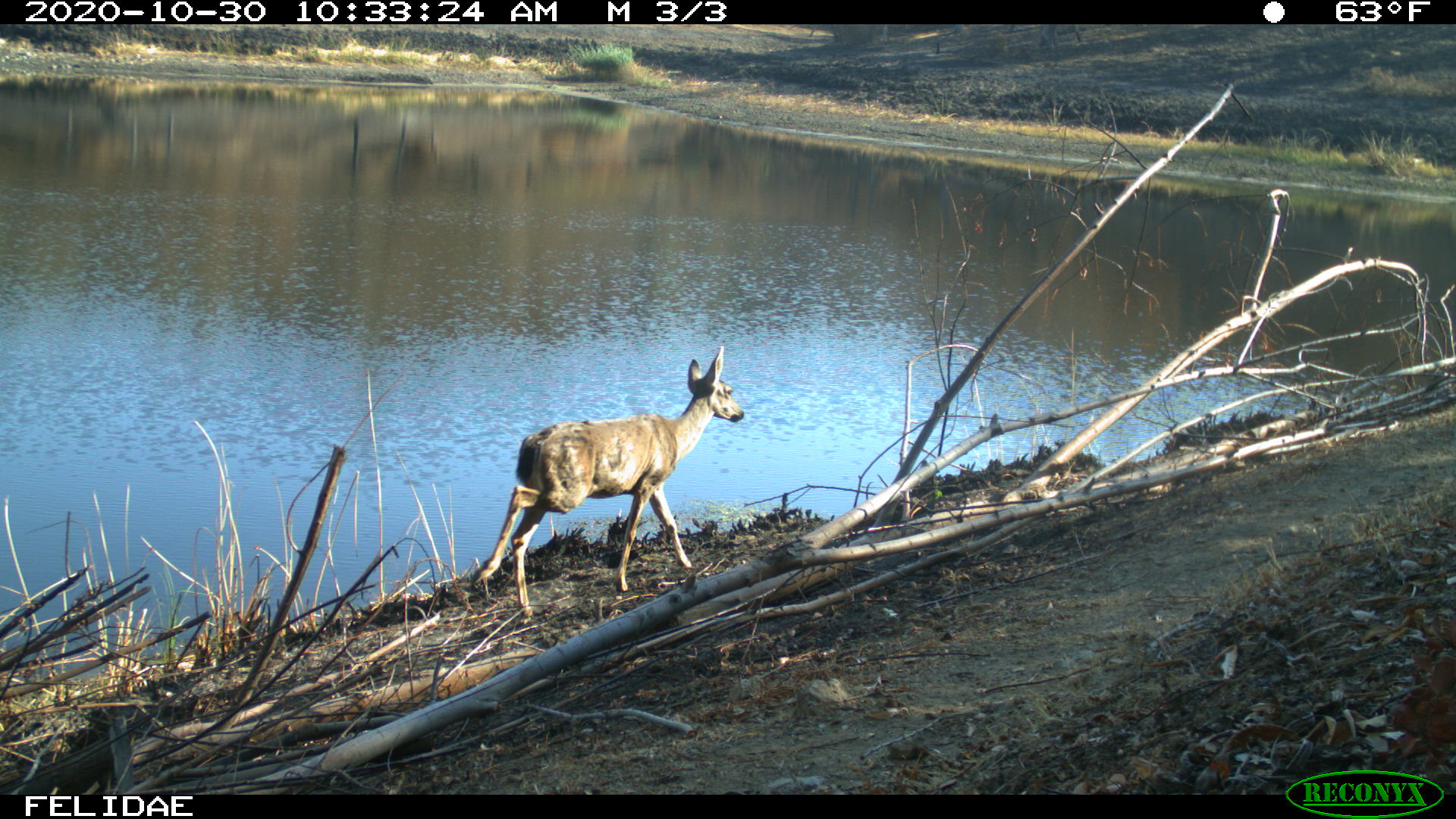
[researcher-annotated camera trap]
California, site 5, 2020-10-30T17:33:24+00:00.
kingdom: Animalia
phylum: Chordata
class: Mammalia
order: Artiodactyla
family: Cervidae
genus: Odocoileus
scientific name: Odocoileus hemionus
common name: mule deer